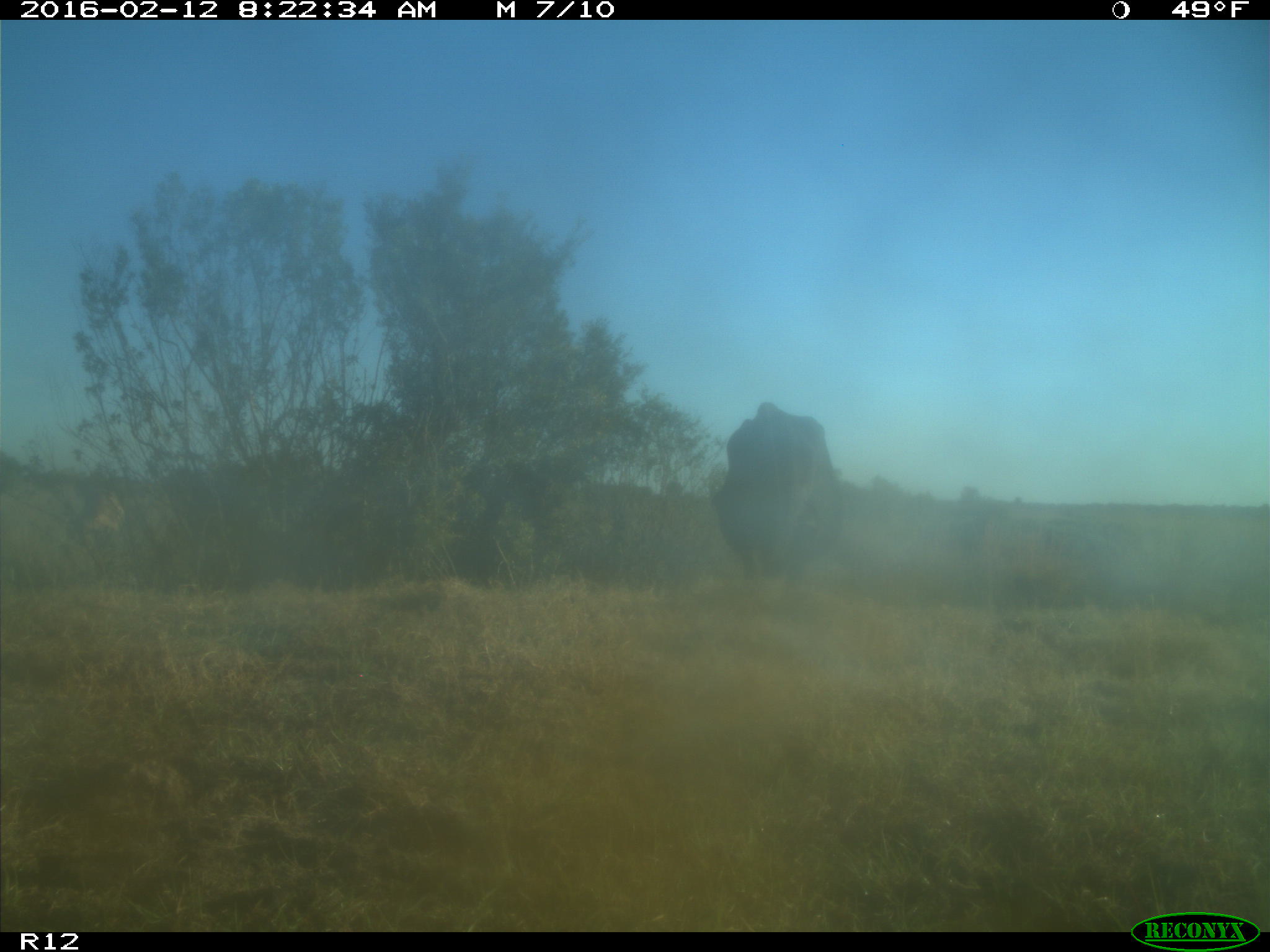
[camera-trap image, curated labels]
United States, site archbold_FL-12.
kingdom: Animalia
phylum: Chordata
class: Mammalia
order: Artiodactyla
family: Bovidae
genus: Bos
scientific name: Bos taurus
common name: domestic cow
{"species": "Bos taurus (domestic cow)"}